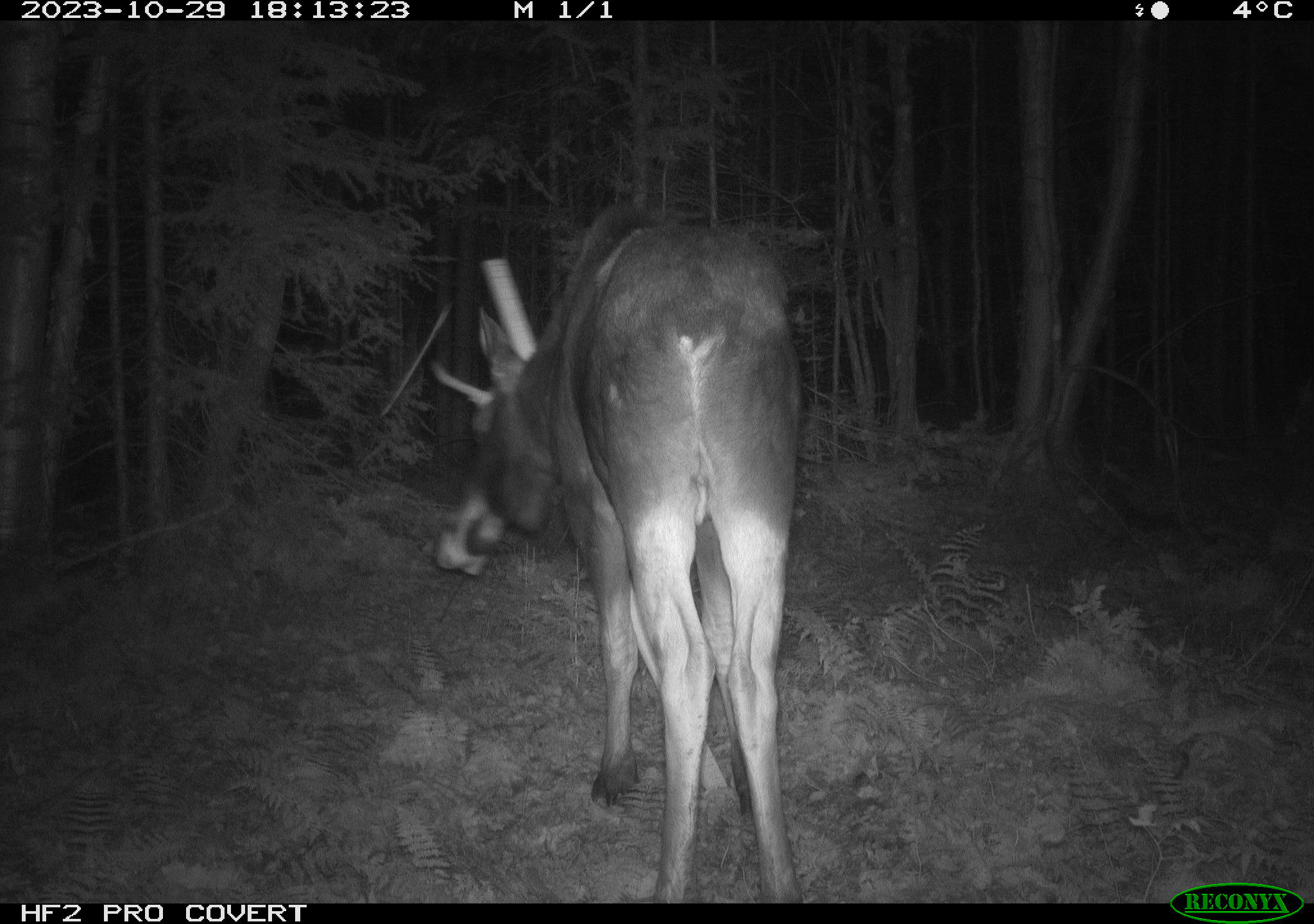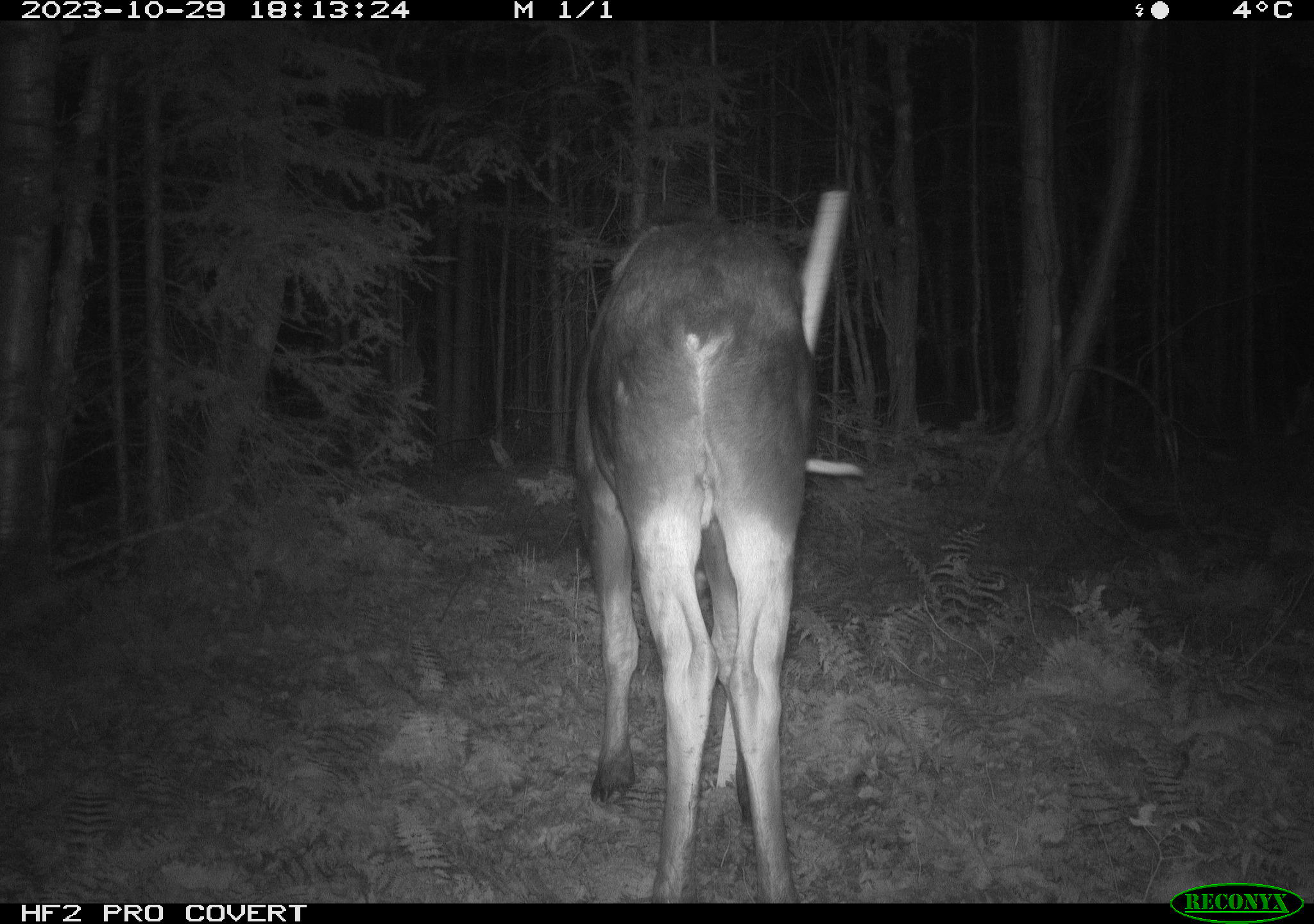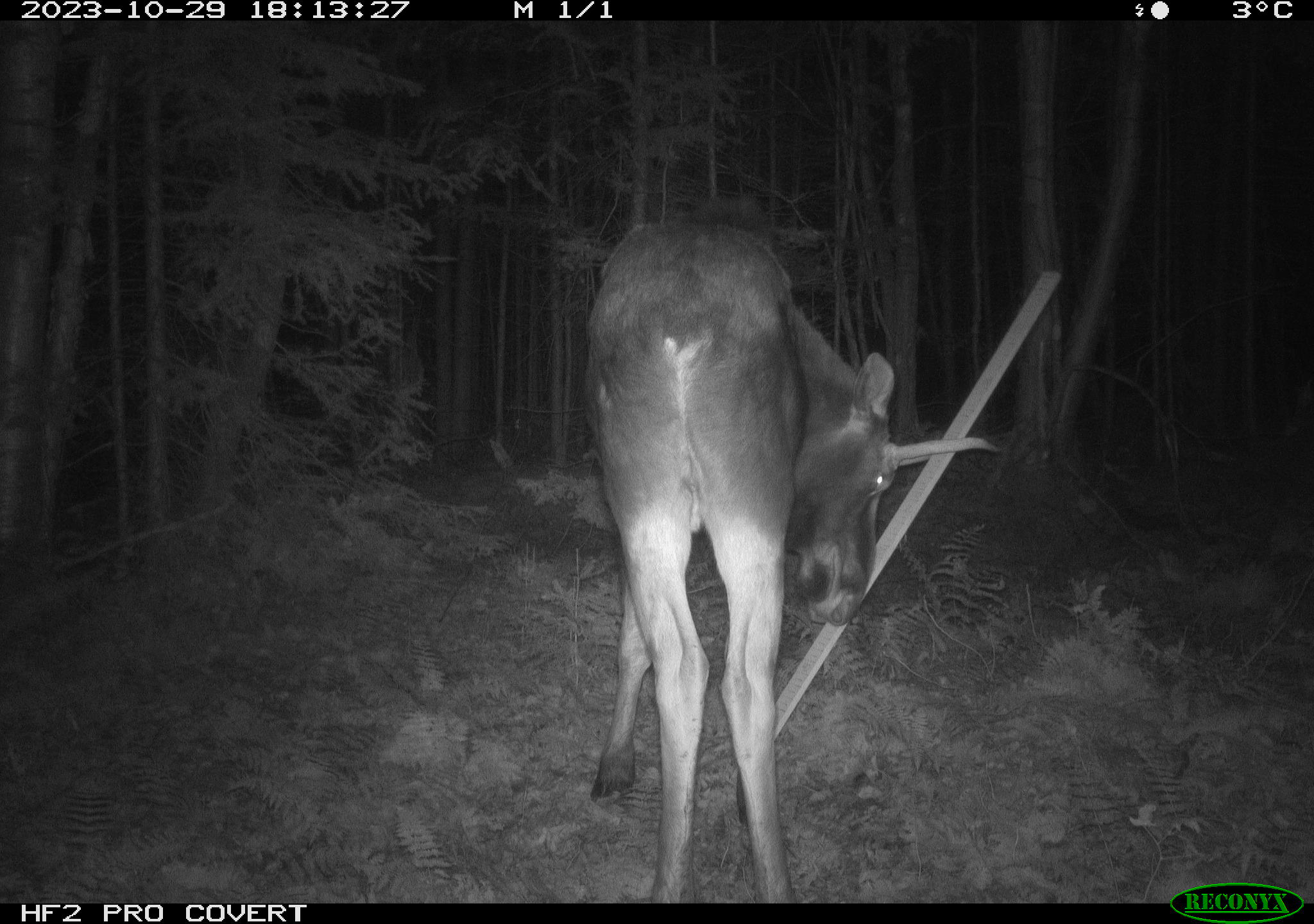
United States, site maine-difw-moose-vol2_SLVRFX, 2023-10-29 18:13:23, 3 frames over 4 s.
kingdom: Animalia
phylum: Chordata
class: Mammalia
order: Artiodactyla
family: Cervidae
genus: Alces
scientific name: Alces alces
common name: moose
Moose (Alces alces).